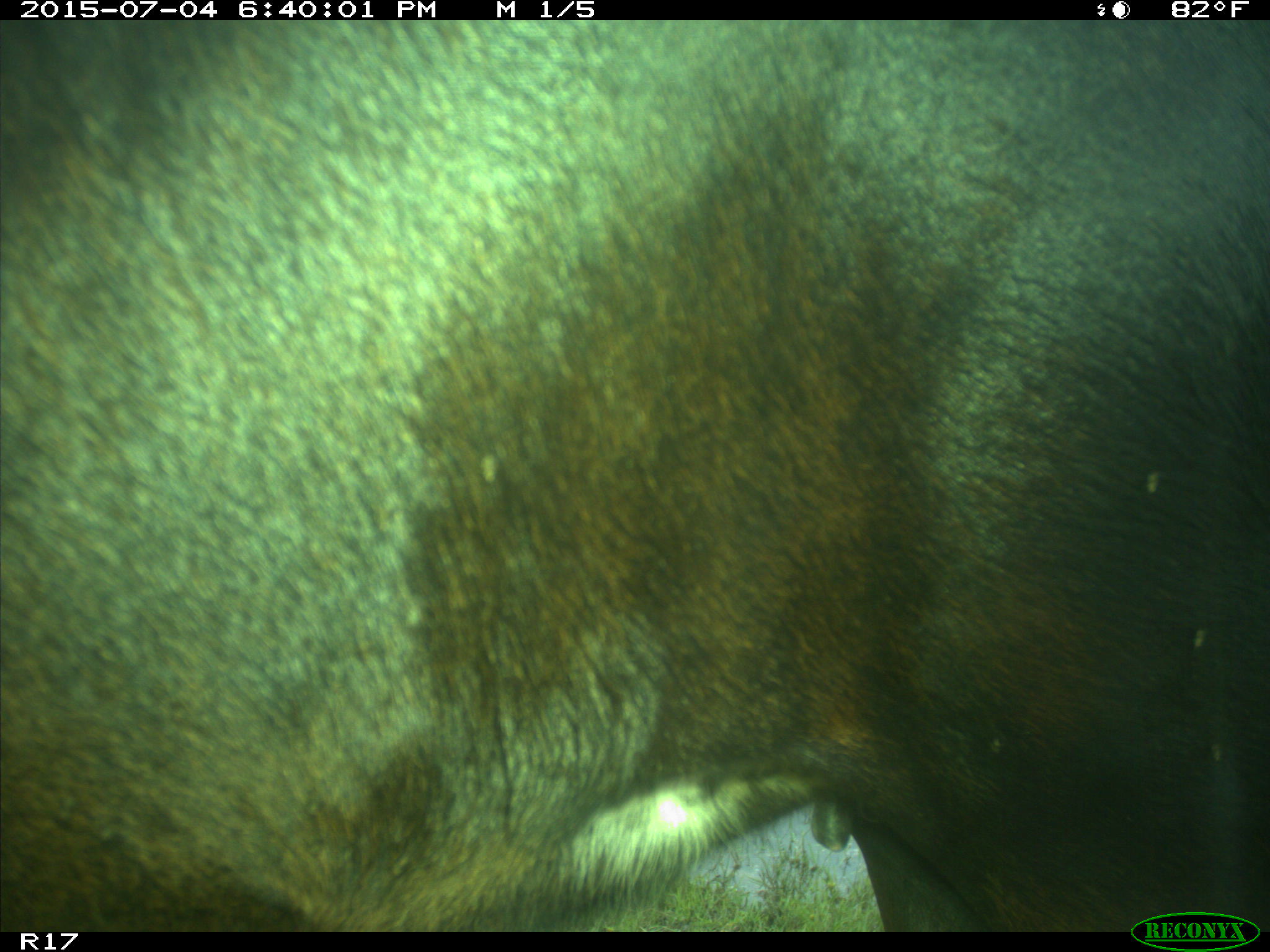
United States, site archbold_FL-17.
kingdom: Animalia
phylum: Chordata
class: Mammalia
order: Artiodactyla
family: Bovidae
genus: Bos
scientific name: Bos taurus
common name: domestic cow